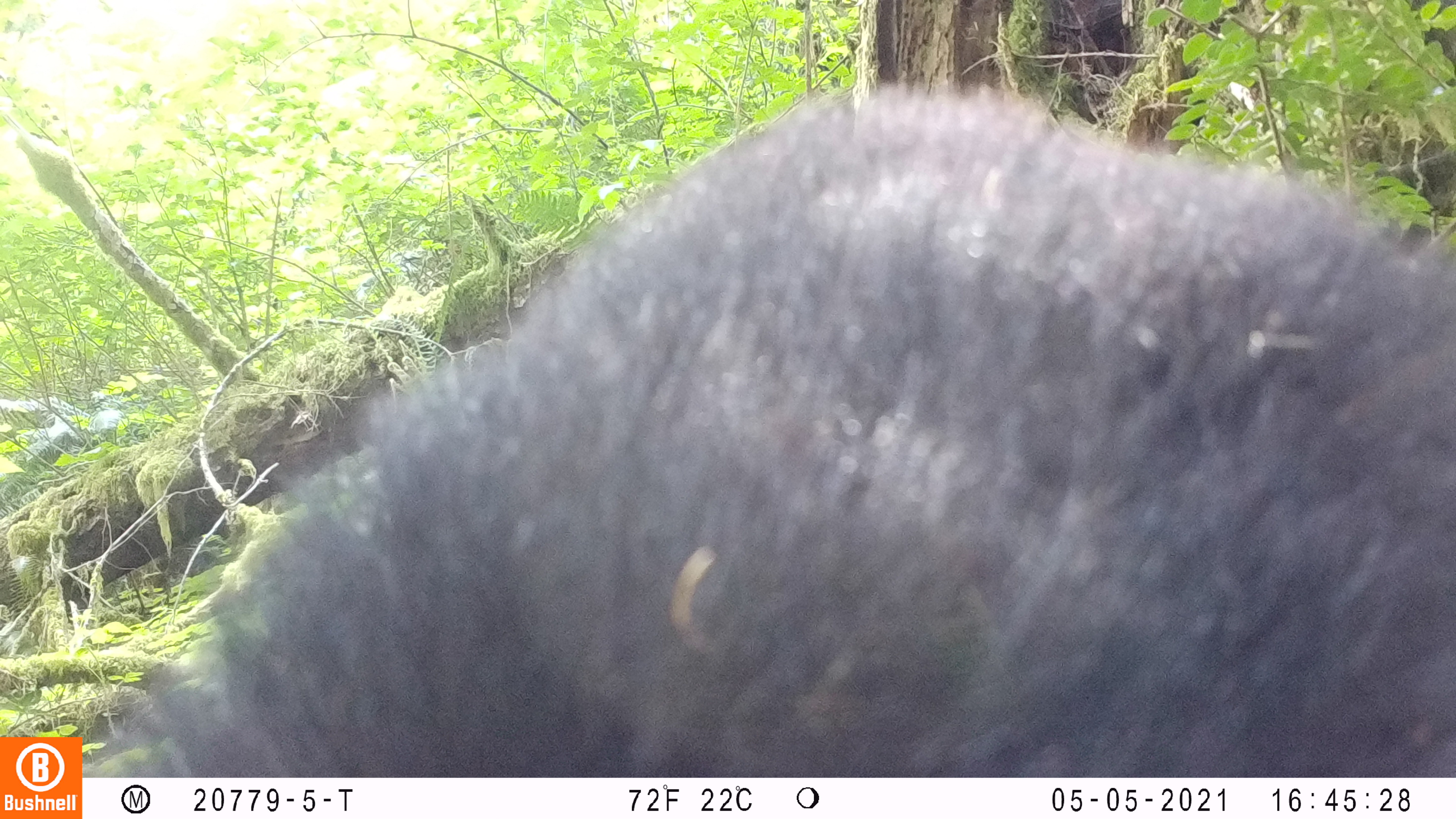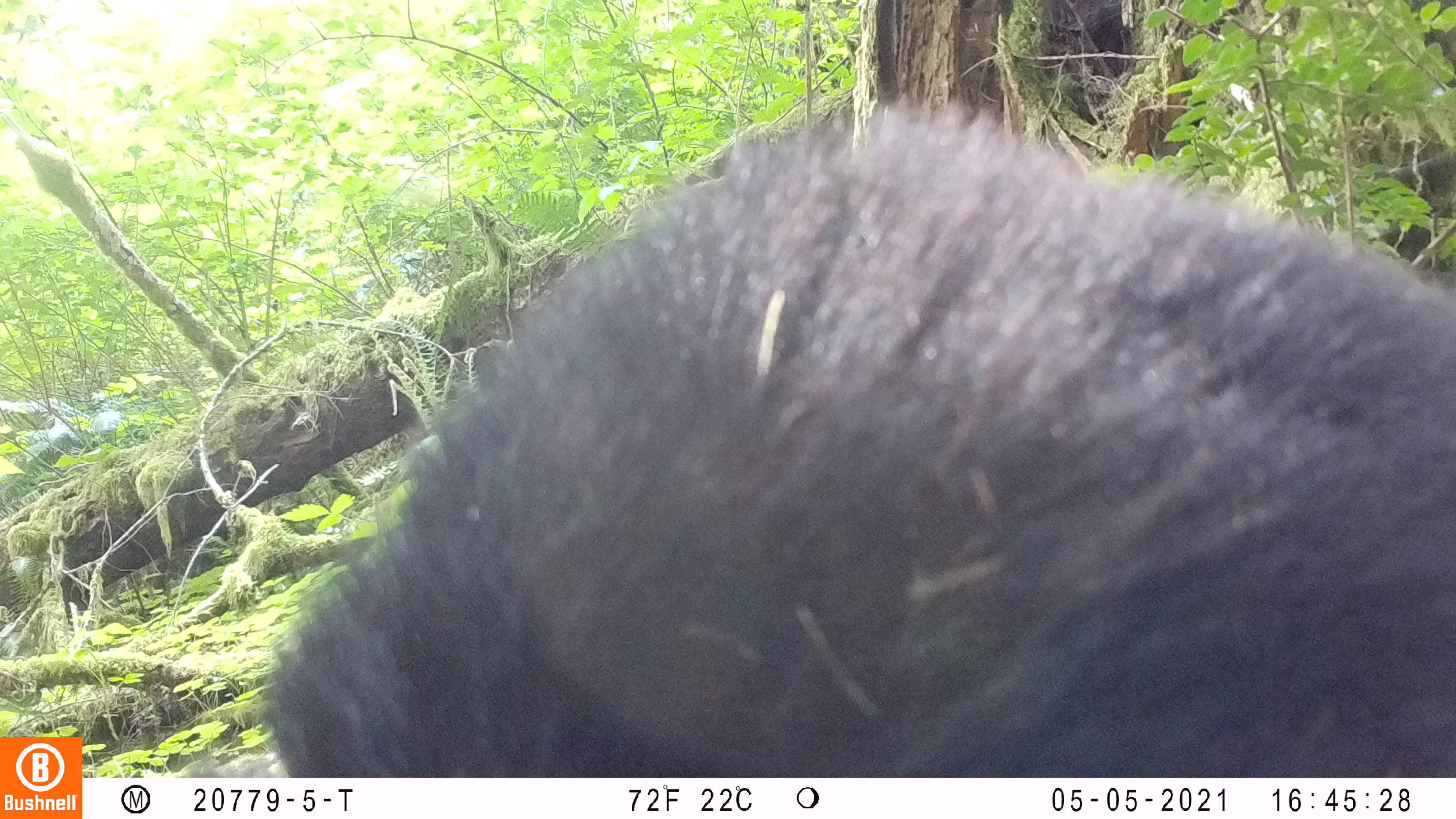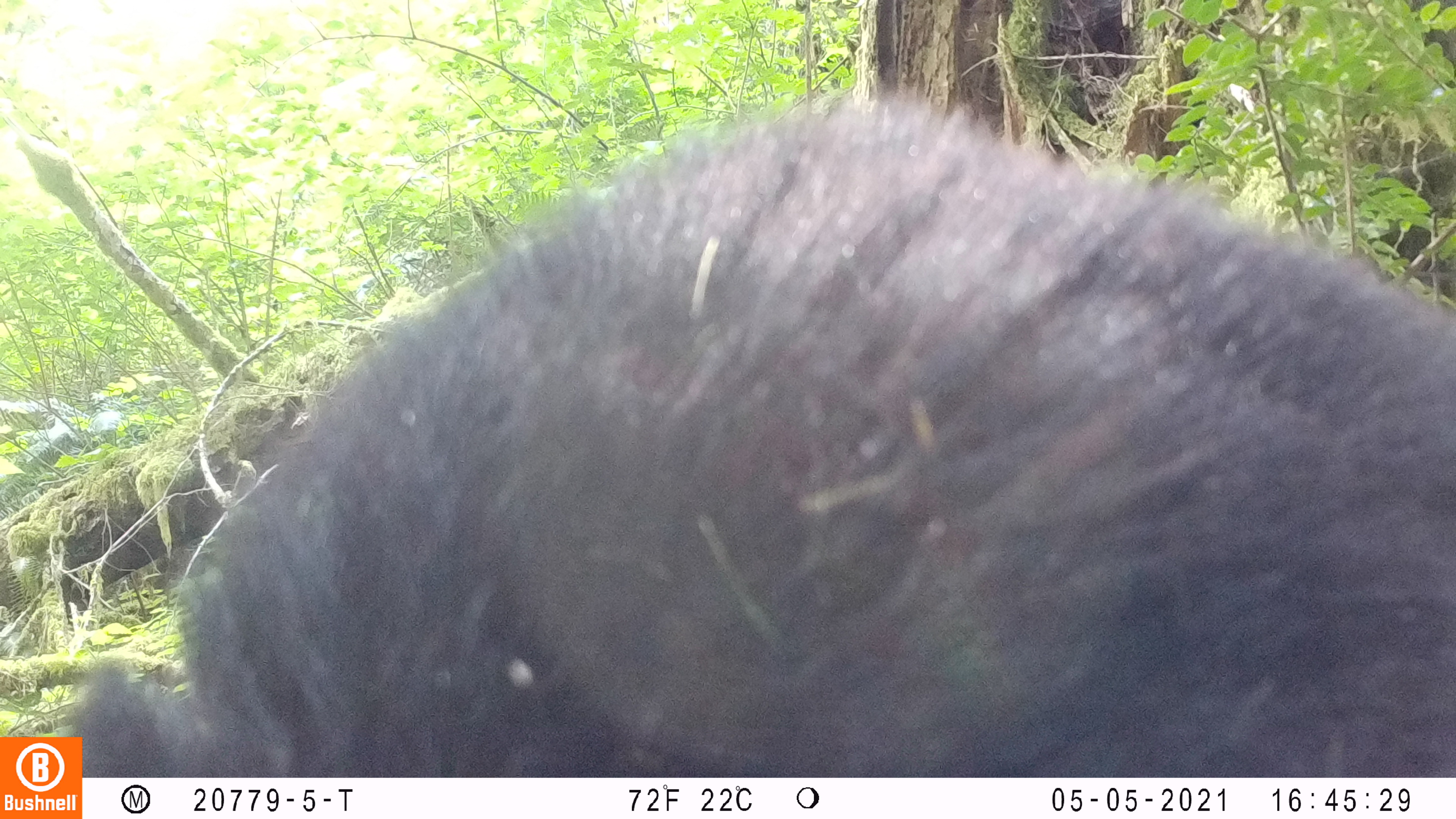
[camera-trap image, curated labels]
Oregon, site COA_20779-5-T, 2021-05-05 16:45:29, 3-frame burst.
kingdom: Animalia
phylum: Chordata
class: Mammalia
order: Carnivora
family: Ursidae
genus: Ursus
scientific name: Ursus americanus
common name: american black bear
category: black bear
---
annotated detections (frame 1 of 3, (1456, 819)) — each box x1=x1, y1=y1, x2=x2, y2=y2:
black bear: x1=101, y1=62, x2=1455, y2=778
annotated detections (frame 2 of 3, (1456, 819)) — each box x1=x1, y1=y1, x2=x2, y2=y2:
black bear: x1=231, y1=80, x2=1455, y2=777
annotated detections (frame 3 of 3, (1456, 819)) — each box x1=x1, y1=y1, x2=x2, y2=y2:
black bear: x1=84, y1=66, x2=1453, y2=776